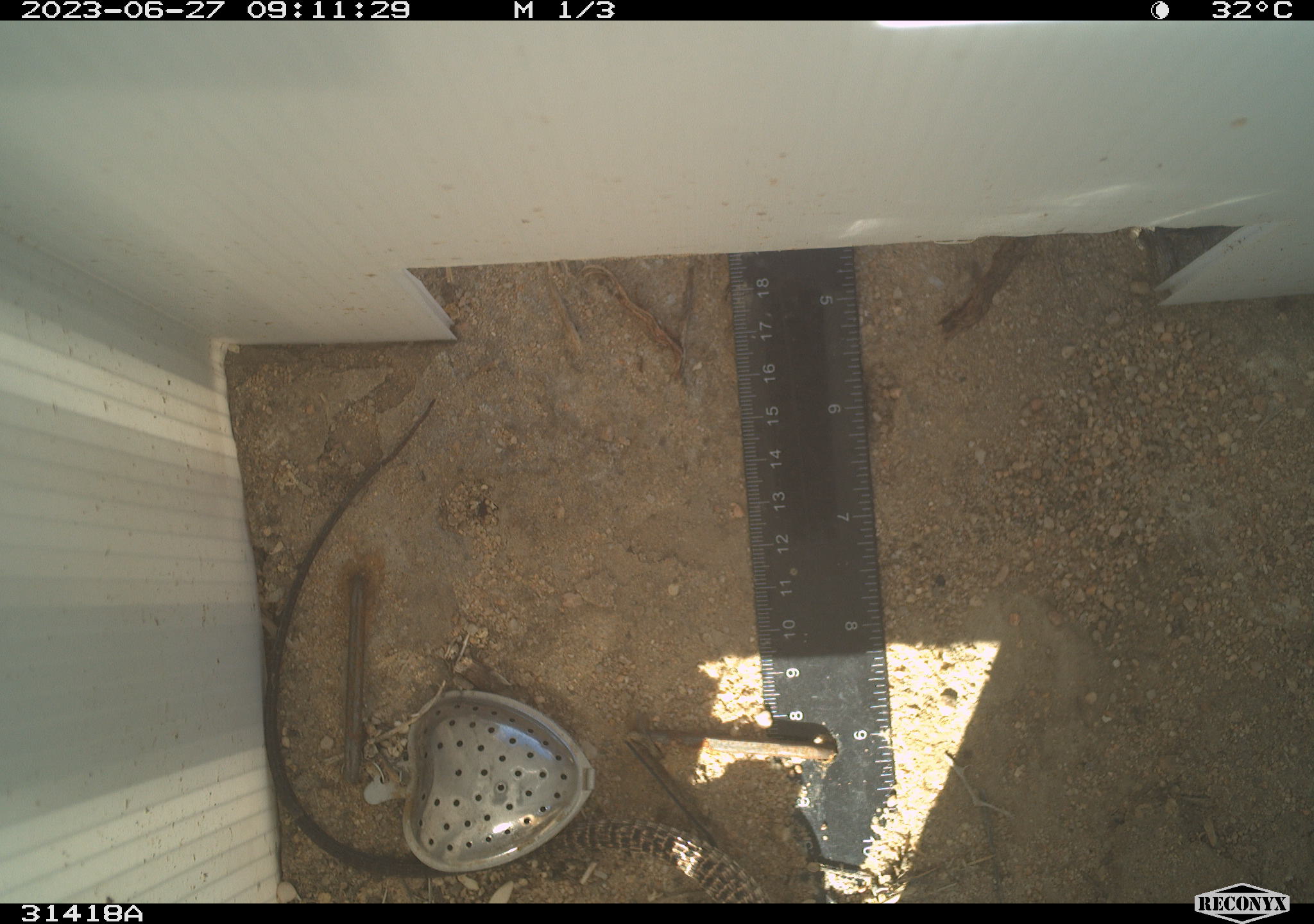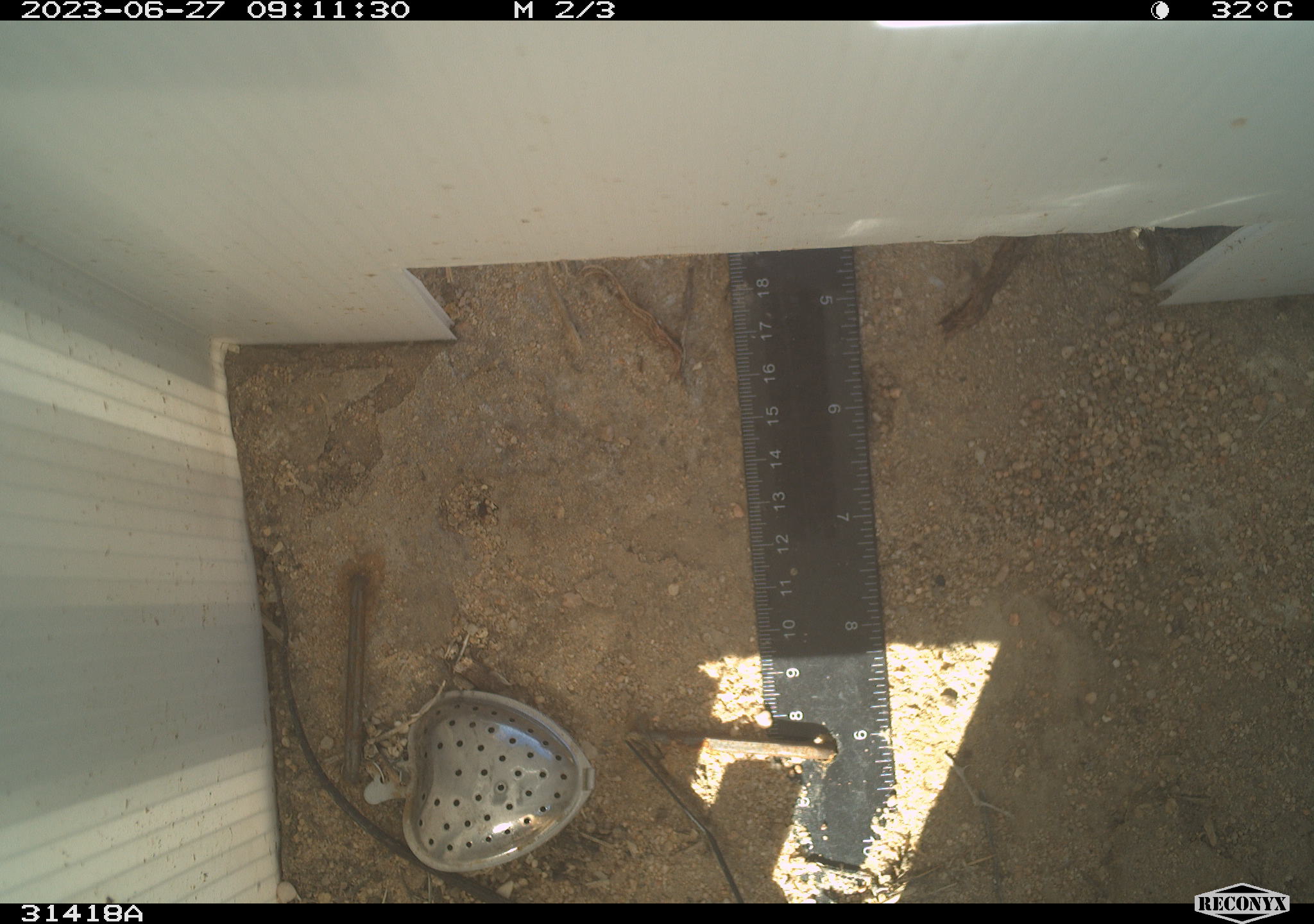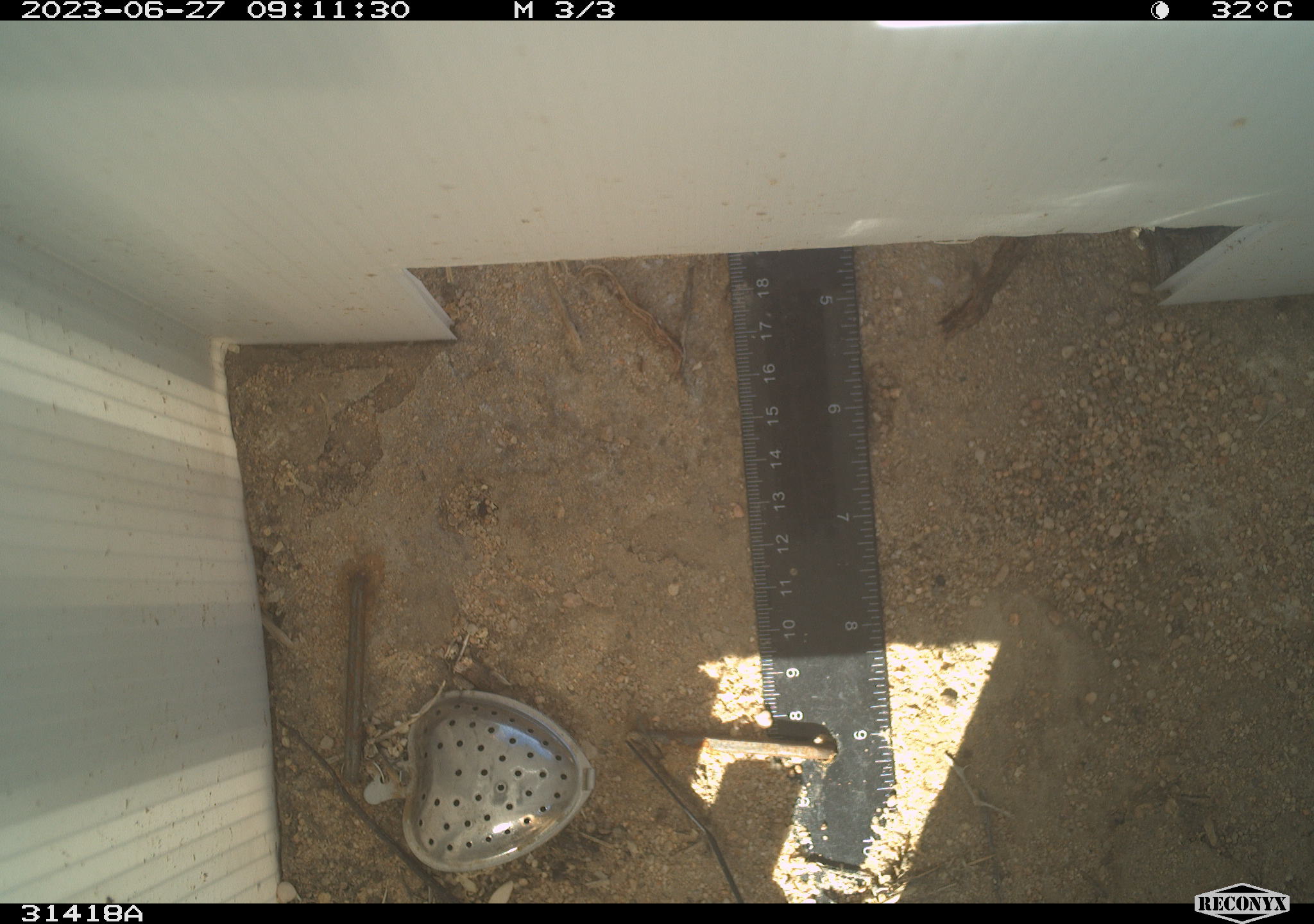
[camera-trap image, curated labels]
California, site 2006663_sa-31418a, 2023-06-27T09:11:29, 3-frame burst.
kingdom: Animalia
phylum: Chordata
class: Reptilia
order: Squamata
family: Teiidae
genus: Aspidoscelis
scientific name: Aspidoscelis tigris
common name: western whiptail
Western whiptail (Aspidoscelis tigris).